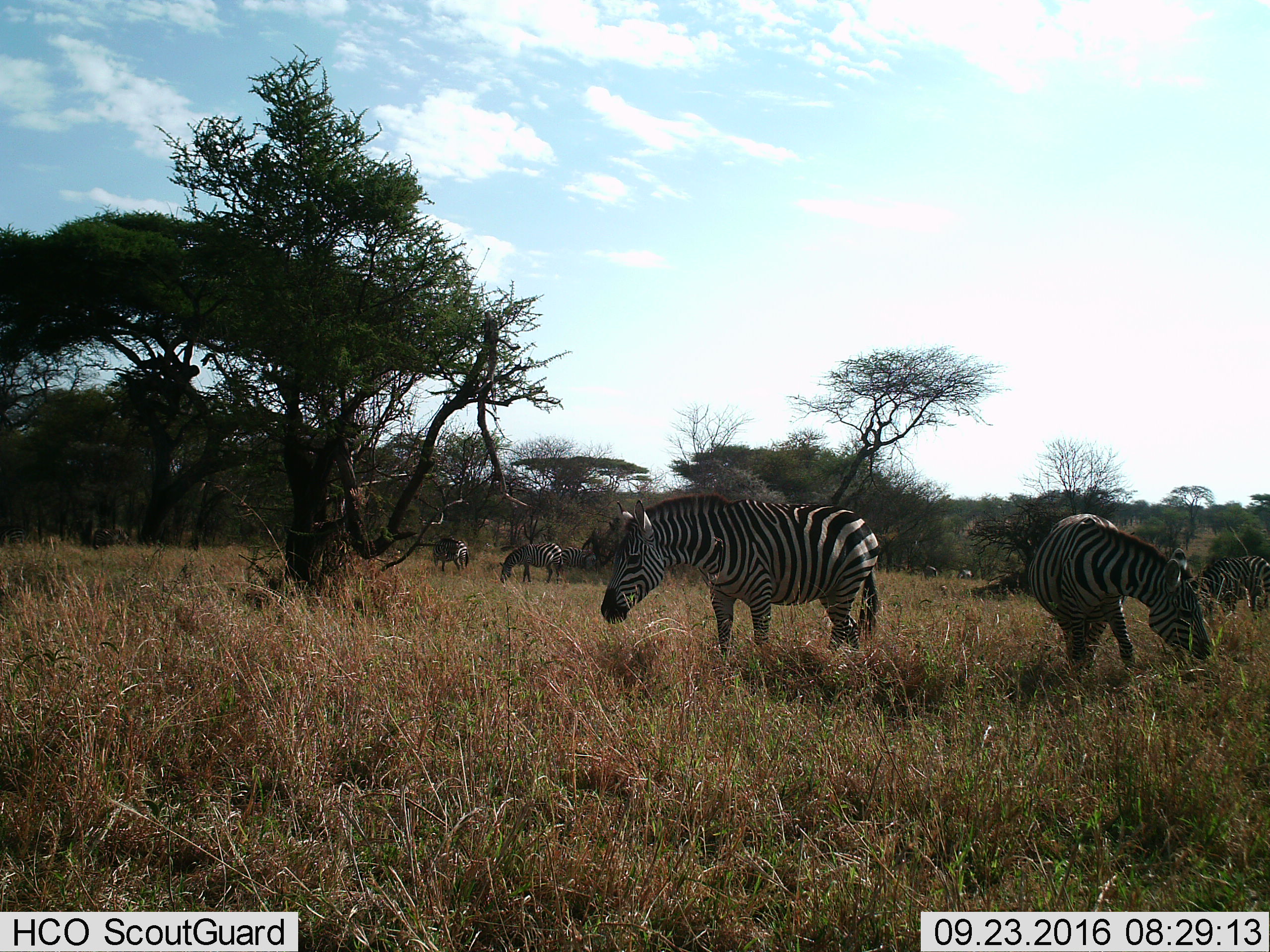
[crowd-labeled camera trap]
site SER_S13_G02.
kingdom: Animalia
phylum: Chordata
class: Mammalia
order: Perissodactyla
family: Equidae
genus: Equus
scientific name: Equus quagga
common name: plains zebra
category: zebraplains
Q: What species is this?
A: Zebraplains (plains zebra) (Equus quagga).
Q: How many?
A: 6.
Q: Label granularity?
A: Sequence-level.